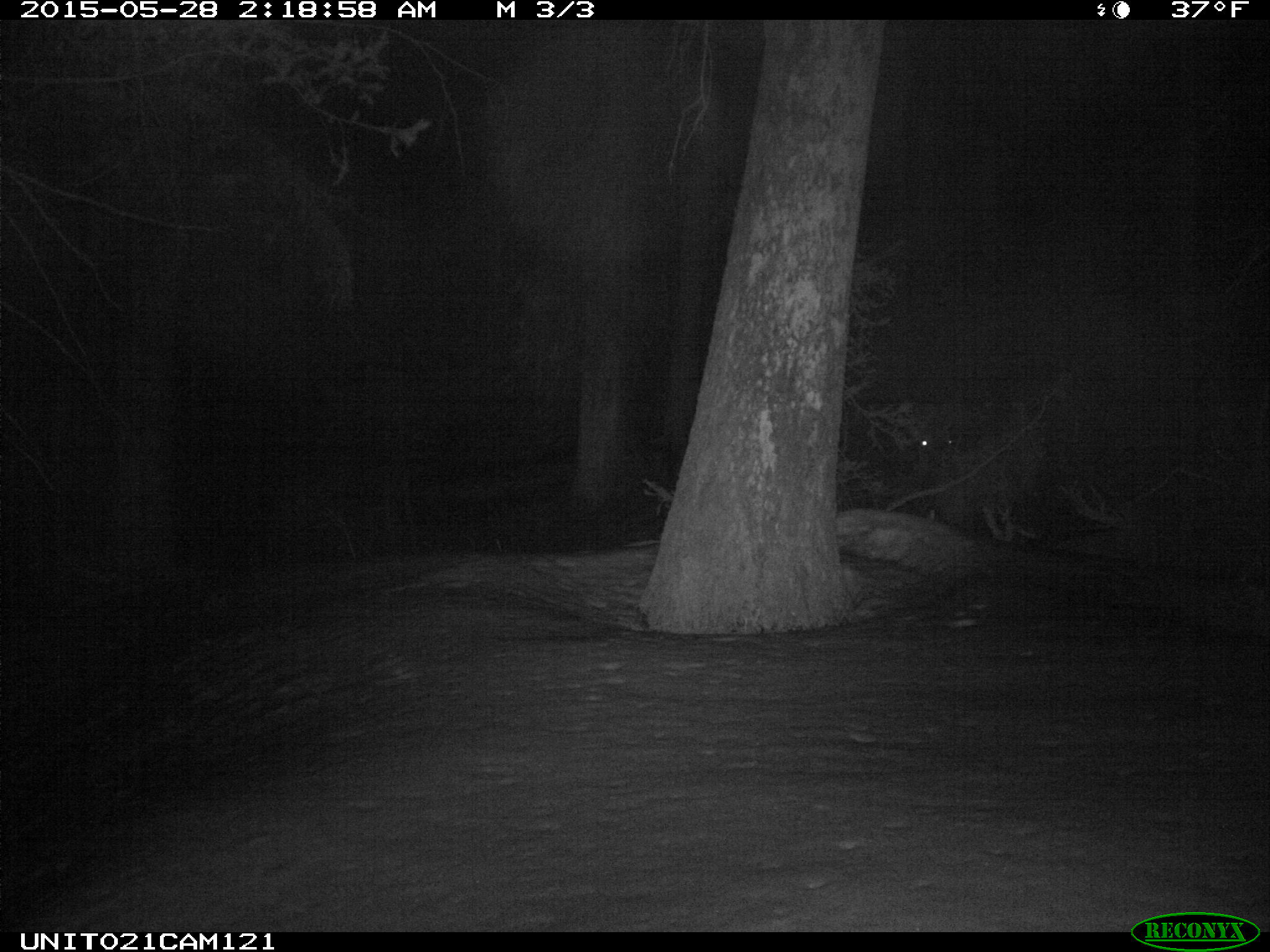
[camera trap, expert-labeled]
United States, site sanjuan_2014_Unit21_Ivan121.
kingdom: Animalia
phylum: Chordata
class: Mammalia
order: Artiodactyla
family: Cervidae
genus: Cervus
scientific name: Cervus elaphus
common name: red deer